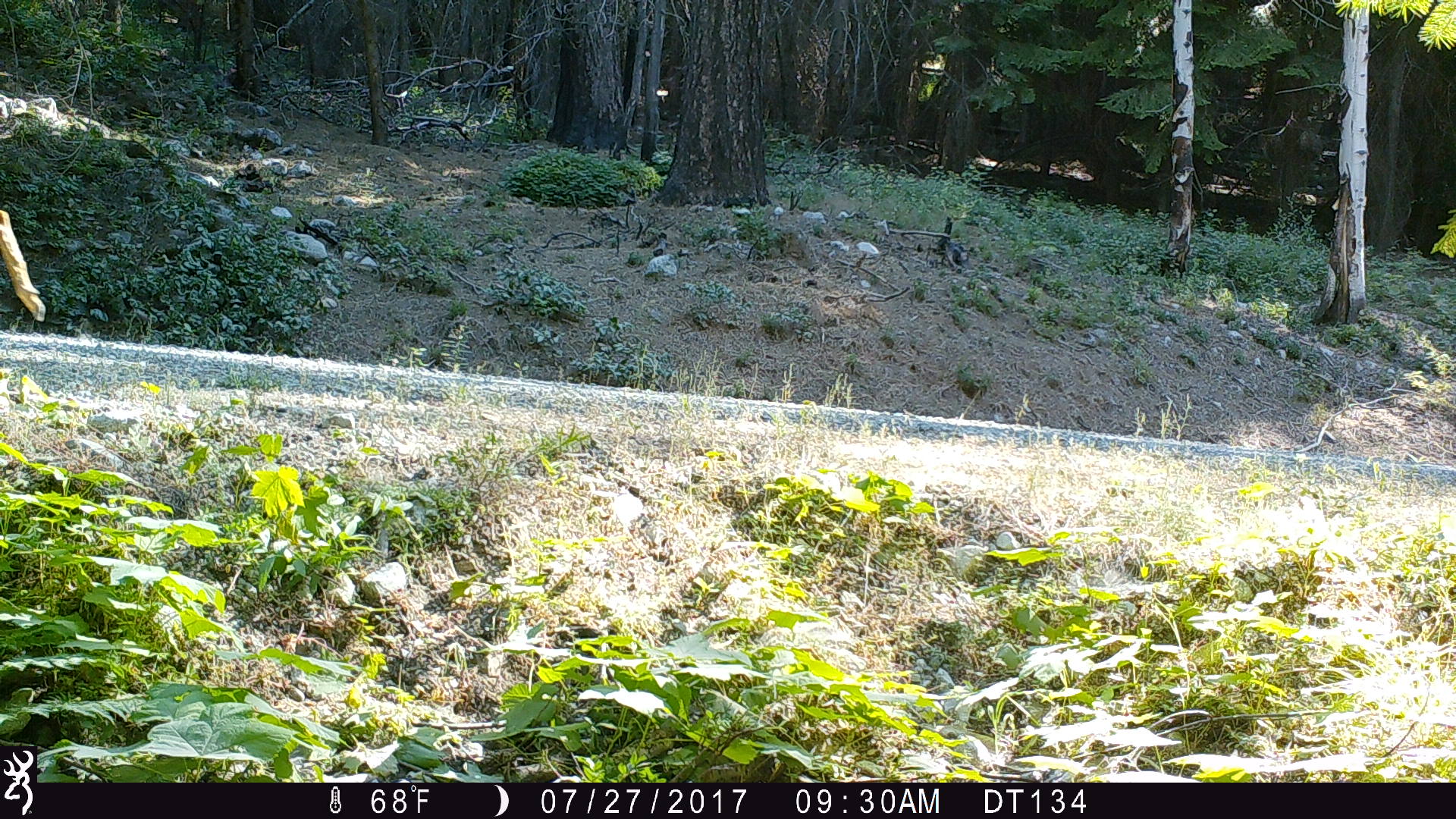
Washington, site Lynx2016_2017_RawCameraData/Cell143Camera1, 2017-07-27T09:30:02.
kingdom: Animalia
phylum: Chordata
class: Mammalia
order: Artiodactyla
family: Cervidae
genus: Odocoileus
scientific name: Odocoileus hemionus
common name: mule deer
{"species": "Odocoileus hemionus (mule deer)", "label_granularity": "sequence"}